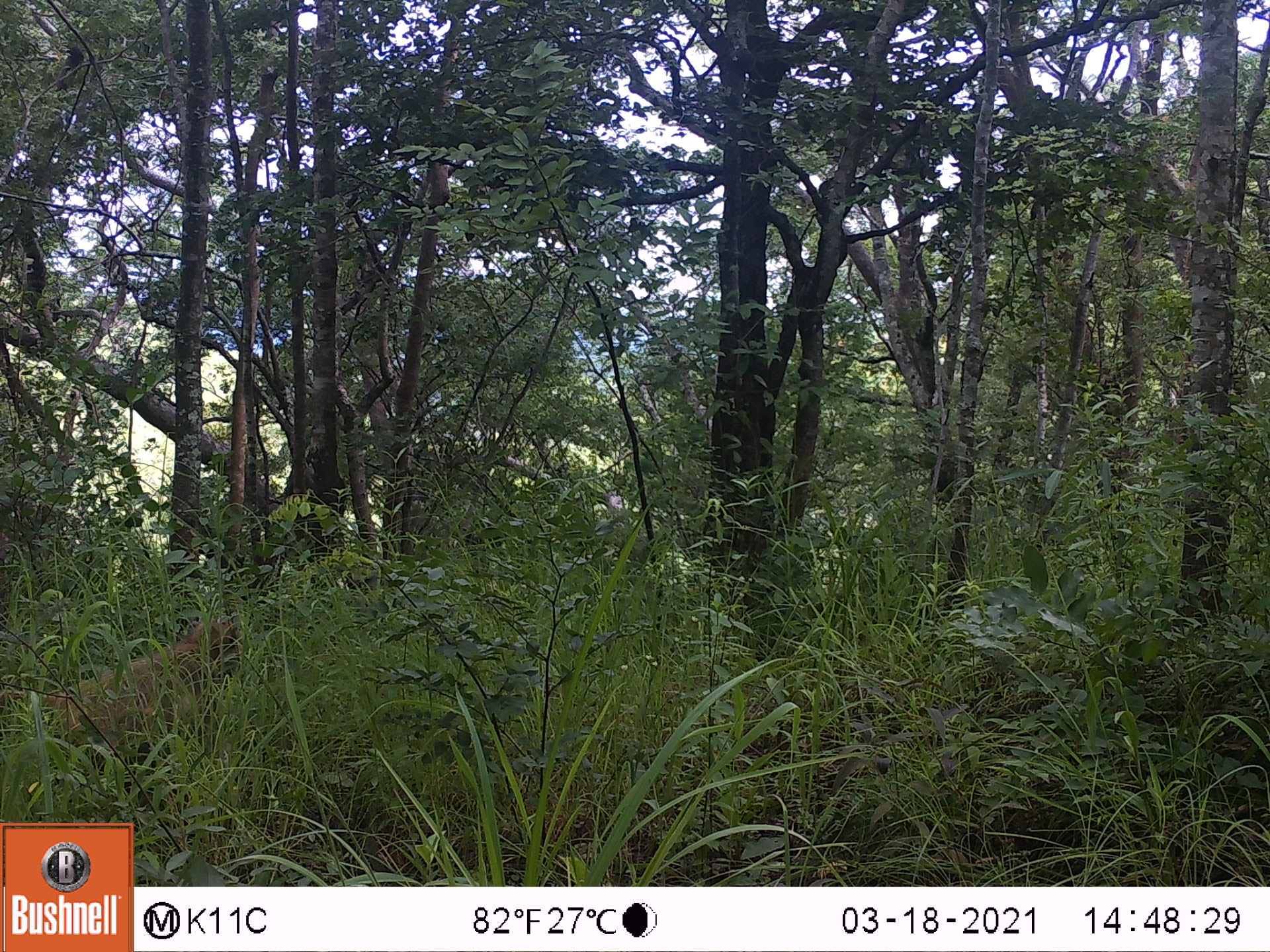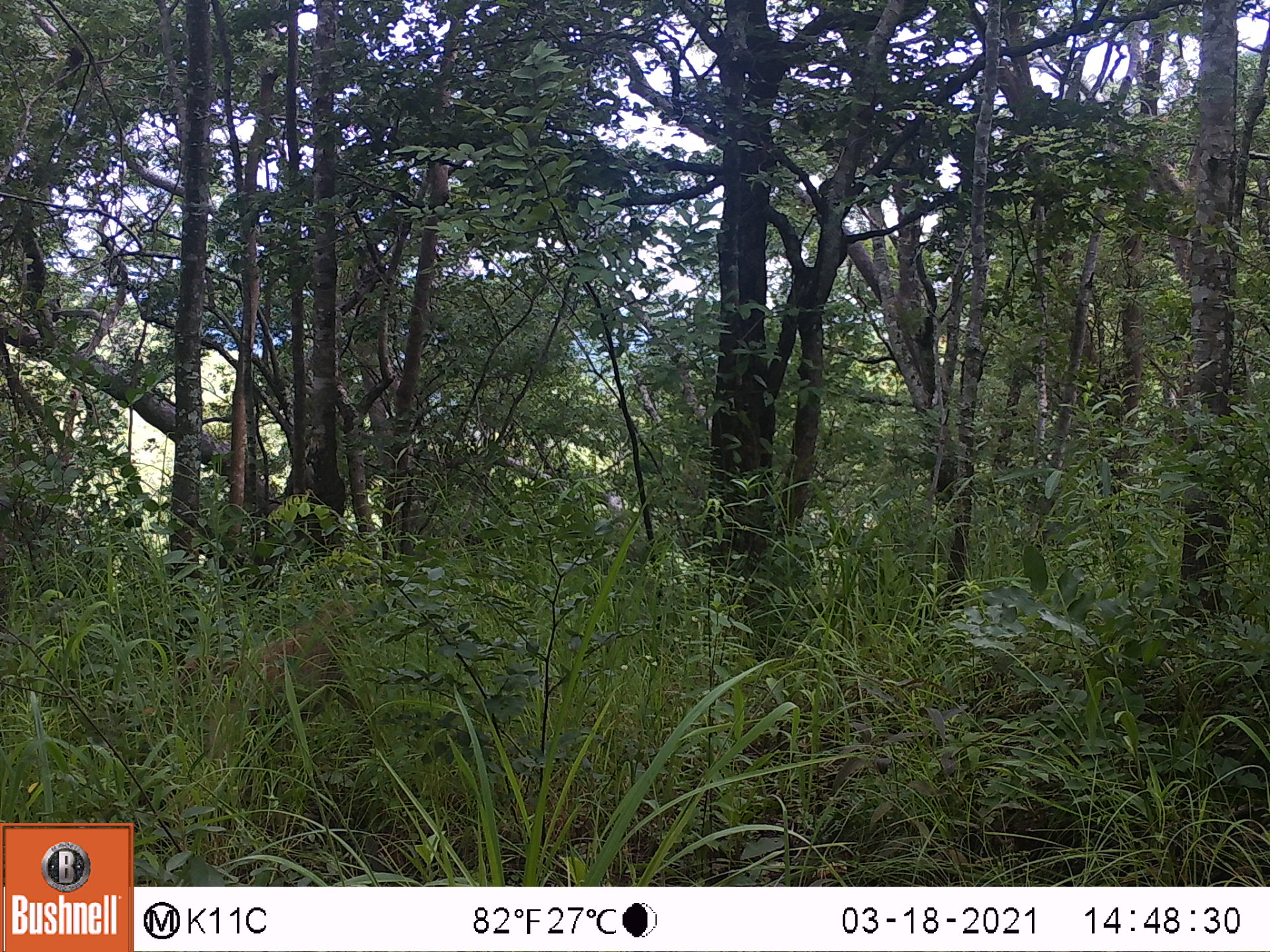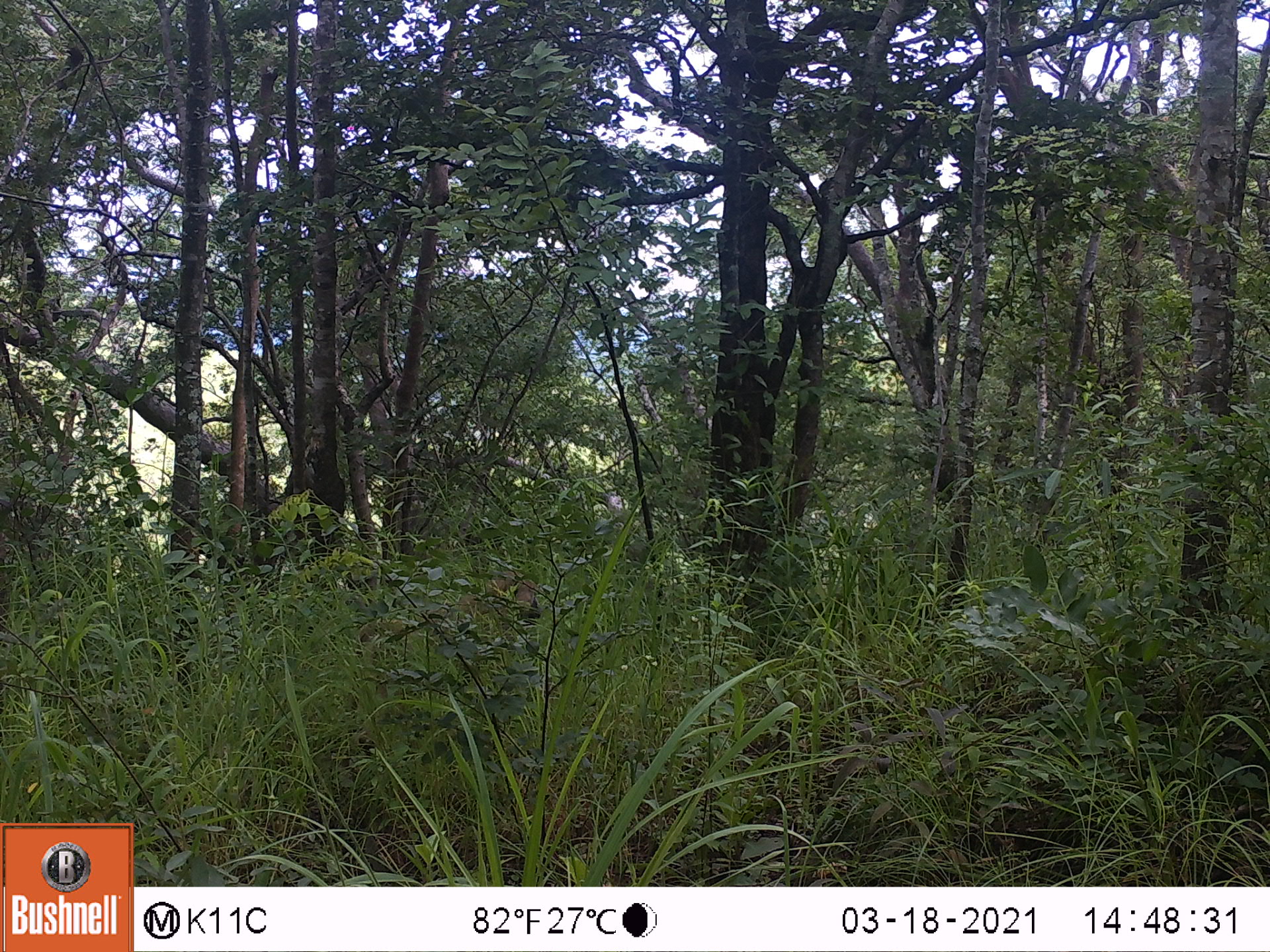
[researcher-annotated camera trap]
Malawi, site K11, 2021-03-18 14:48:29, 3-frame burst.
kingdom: Animalia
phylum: Chordata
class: Mammalia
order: Primates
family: Cercopithecidae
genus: Papio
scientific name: Papio cynocephalus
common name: yellow baboon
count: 1